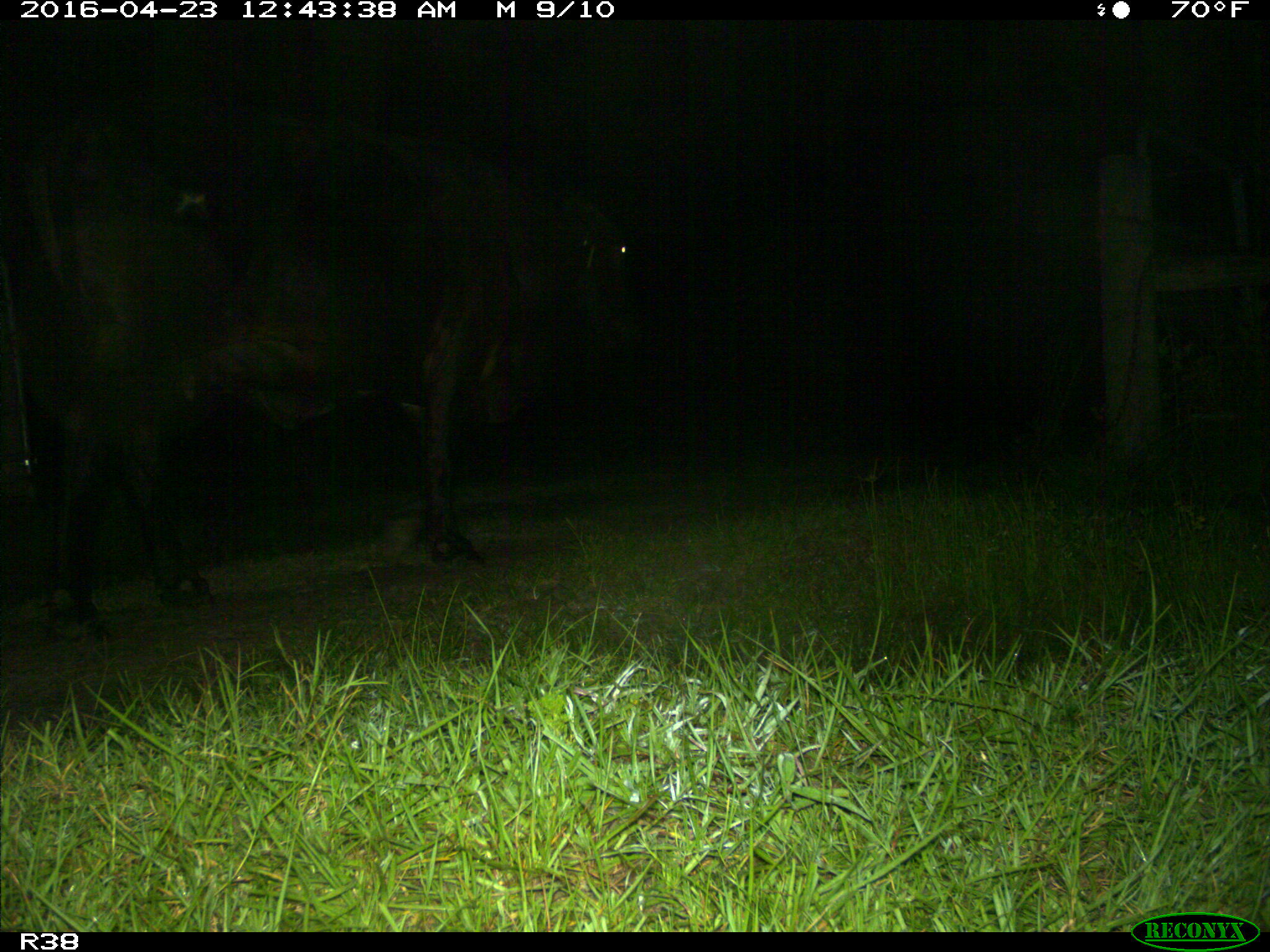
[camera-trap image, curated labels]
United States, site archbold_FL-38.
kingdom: Animalia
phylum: Chordata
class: Mammalia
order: Artiodactyla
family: Bovidae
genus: Bos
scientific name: Bos taurus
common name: domestic cow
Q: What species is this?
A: Bos taurus (domestic cow).